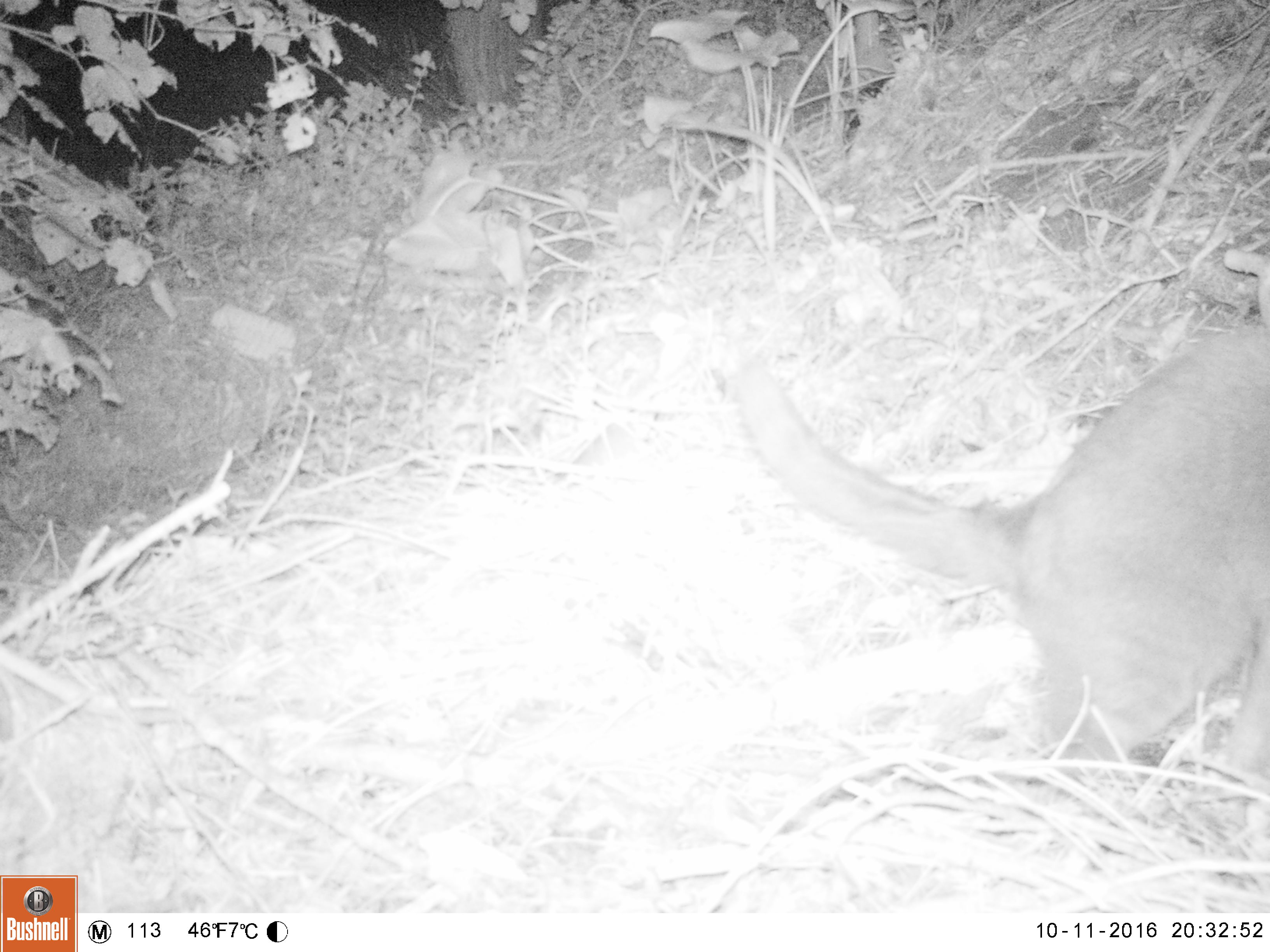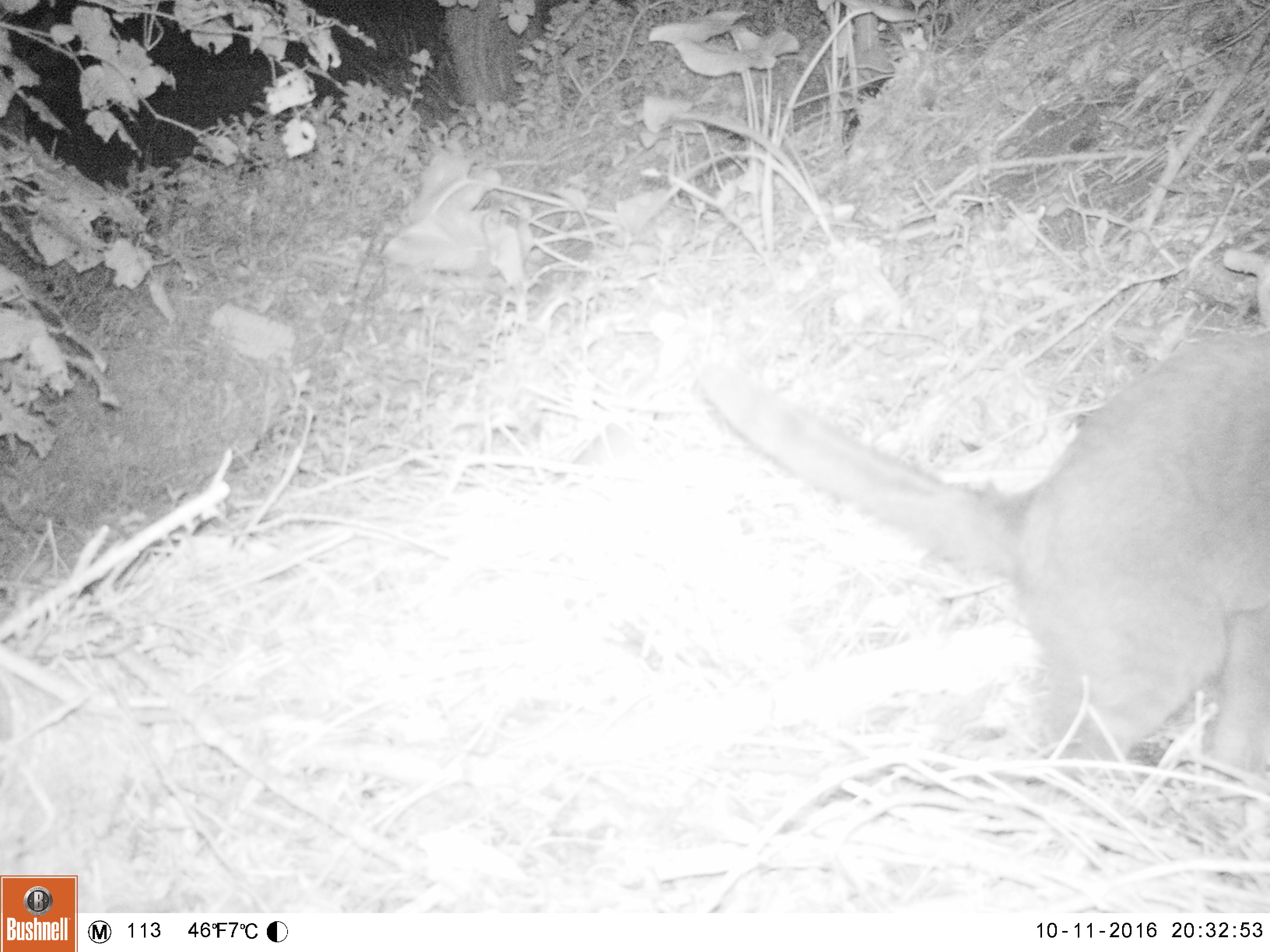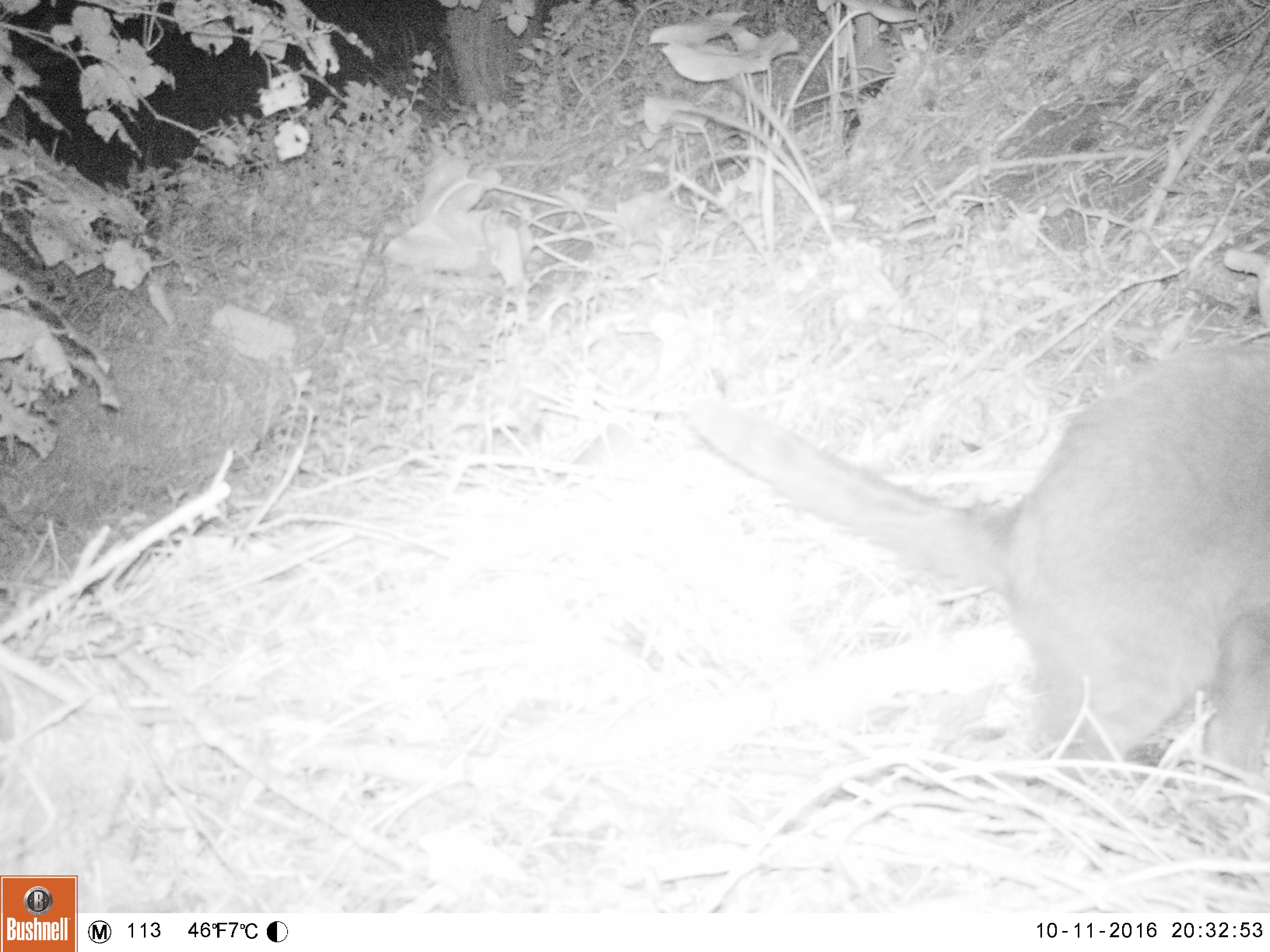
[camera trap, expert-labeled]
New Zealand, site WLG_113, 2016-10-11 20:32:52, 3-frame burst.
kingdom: Animalia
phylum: Chordata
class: Mammalia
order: Carnivora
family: Felidae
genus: Felis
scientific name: Felis catus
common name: domestic cat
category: cat